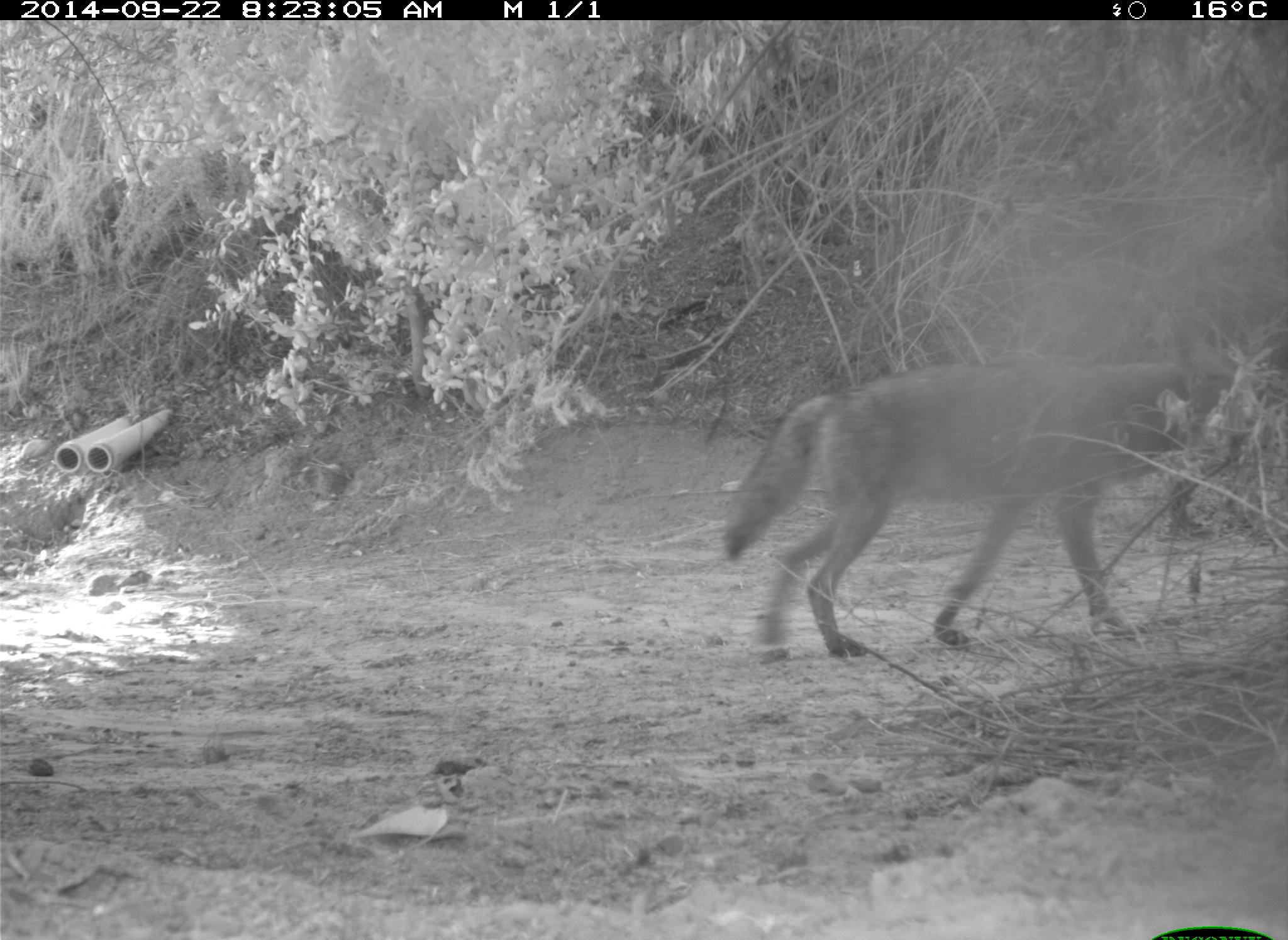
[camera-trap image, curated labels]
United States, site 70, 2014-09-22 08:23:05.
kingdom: Animalia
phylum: Chordata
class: Mammalia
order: Carnivora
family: Canidae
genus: Canis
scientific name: Canis latrans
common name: coyote